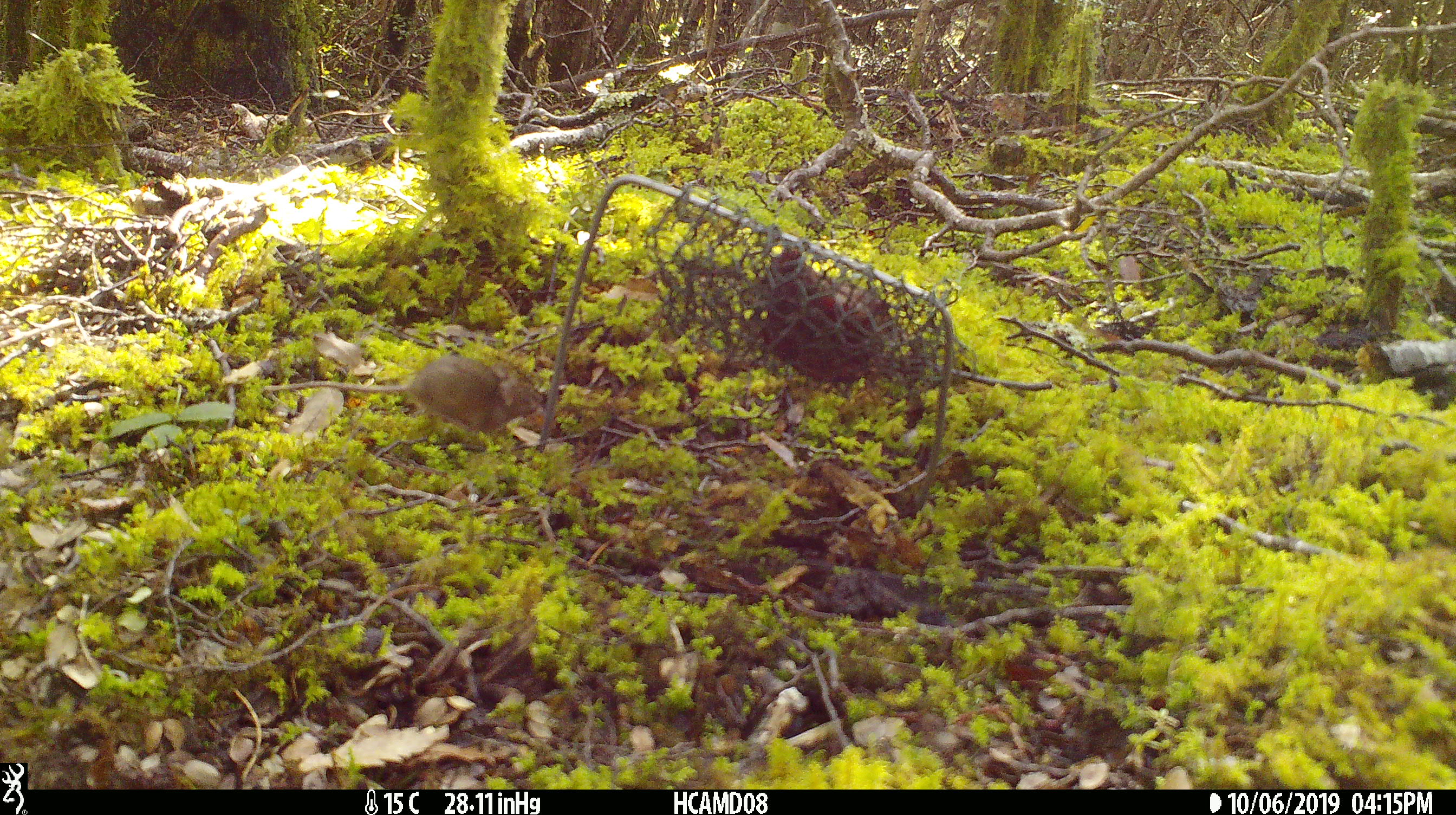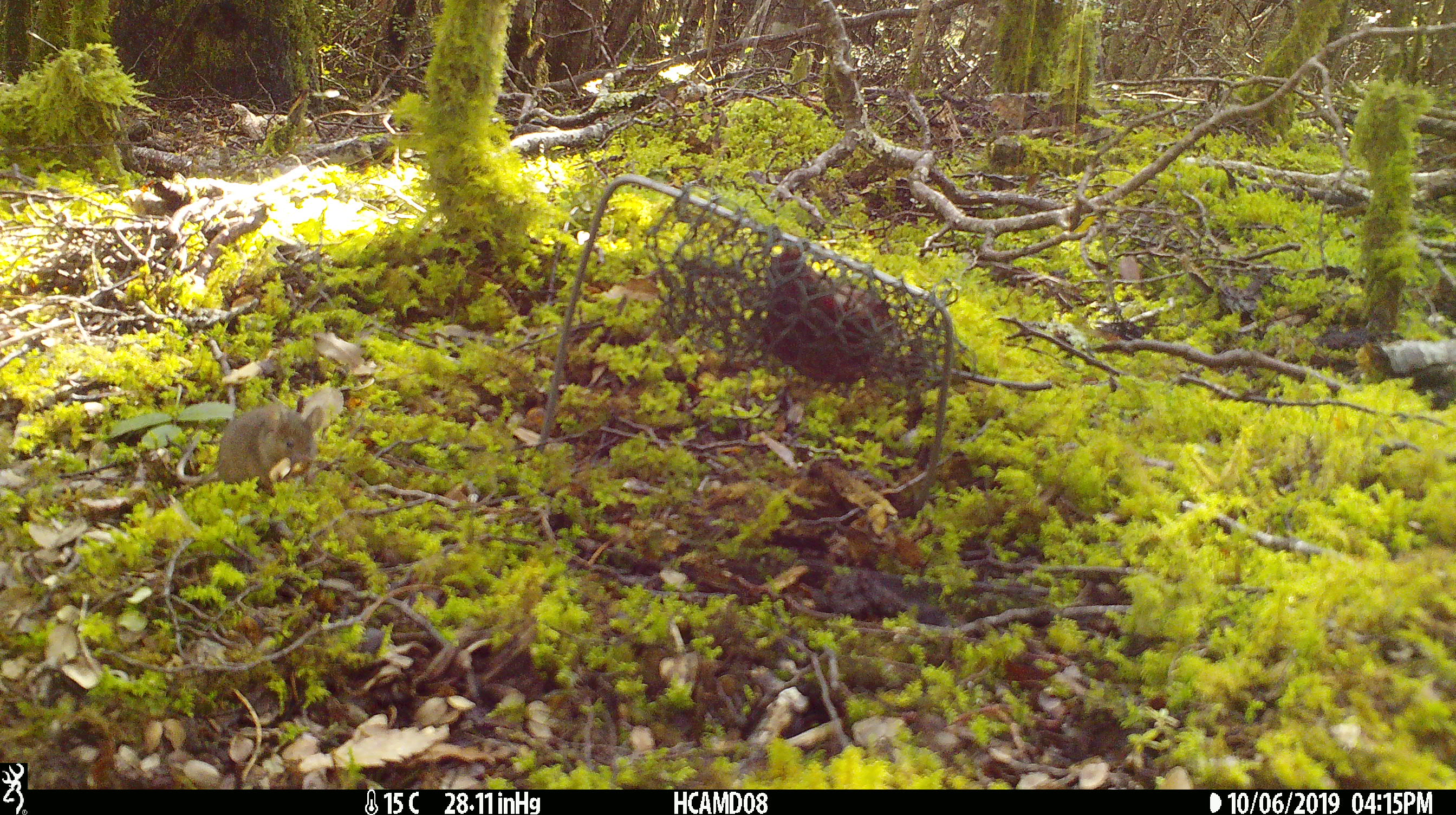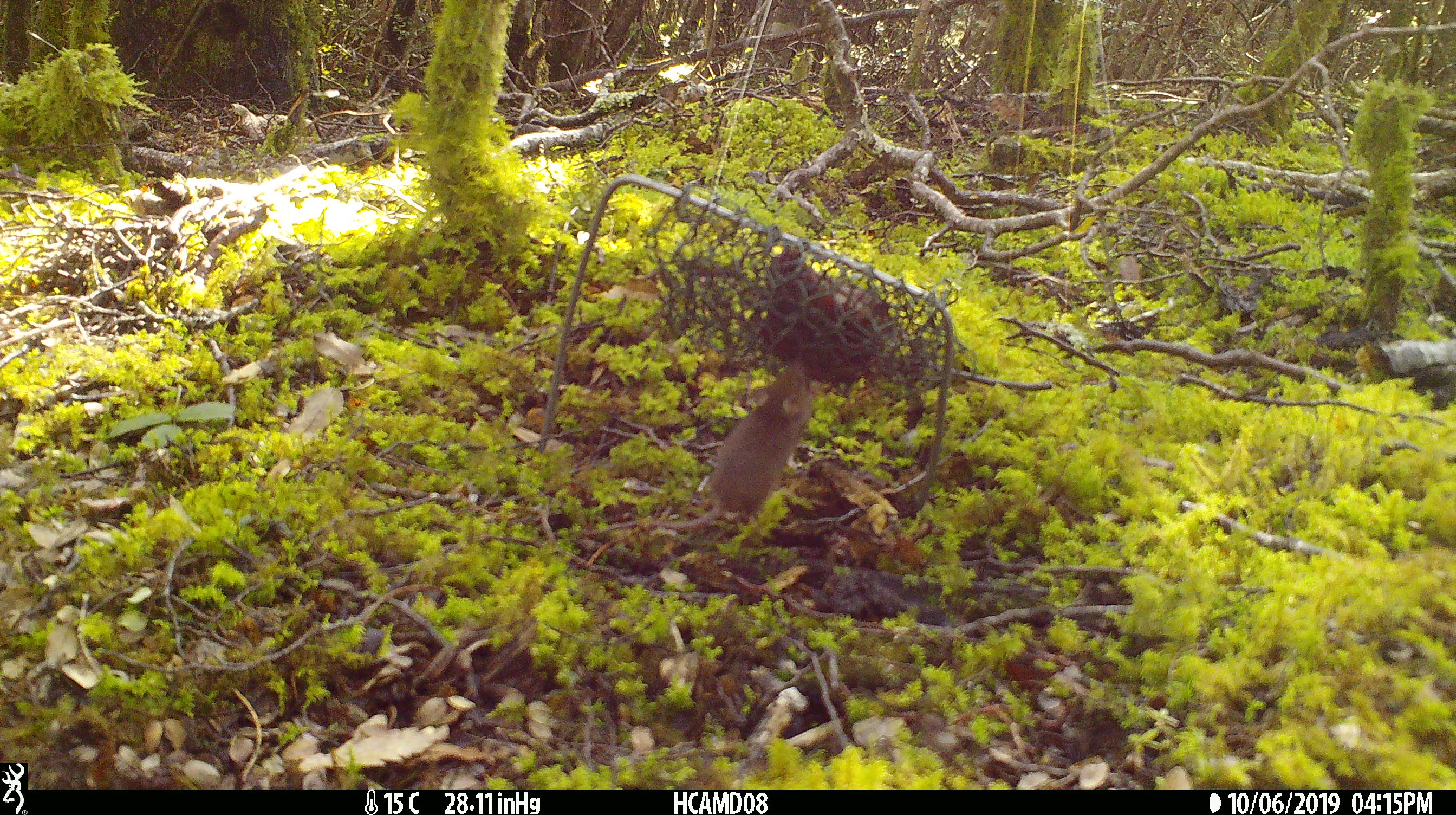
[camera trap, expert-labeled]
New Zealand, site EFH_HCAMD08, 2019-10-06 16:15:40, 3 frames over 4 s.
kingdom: Animalia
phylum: Chordata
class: Mammalia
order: Rodentia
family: Muridae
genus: Mus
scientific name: Mus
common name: mouse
Mouse (Mus).